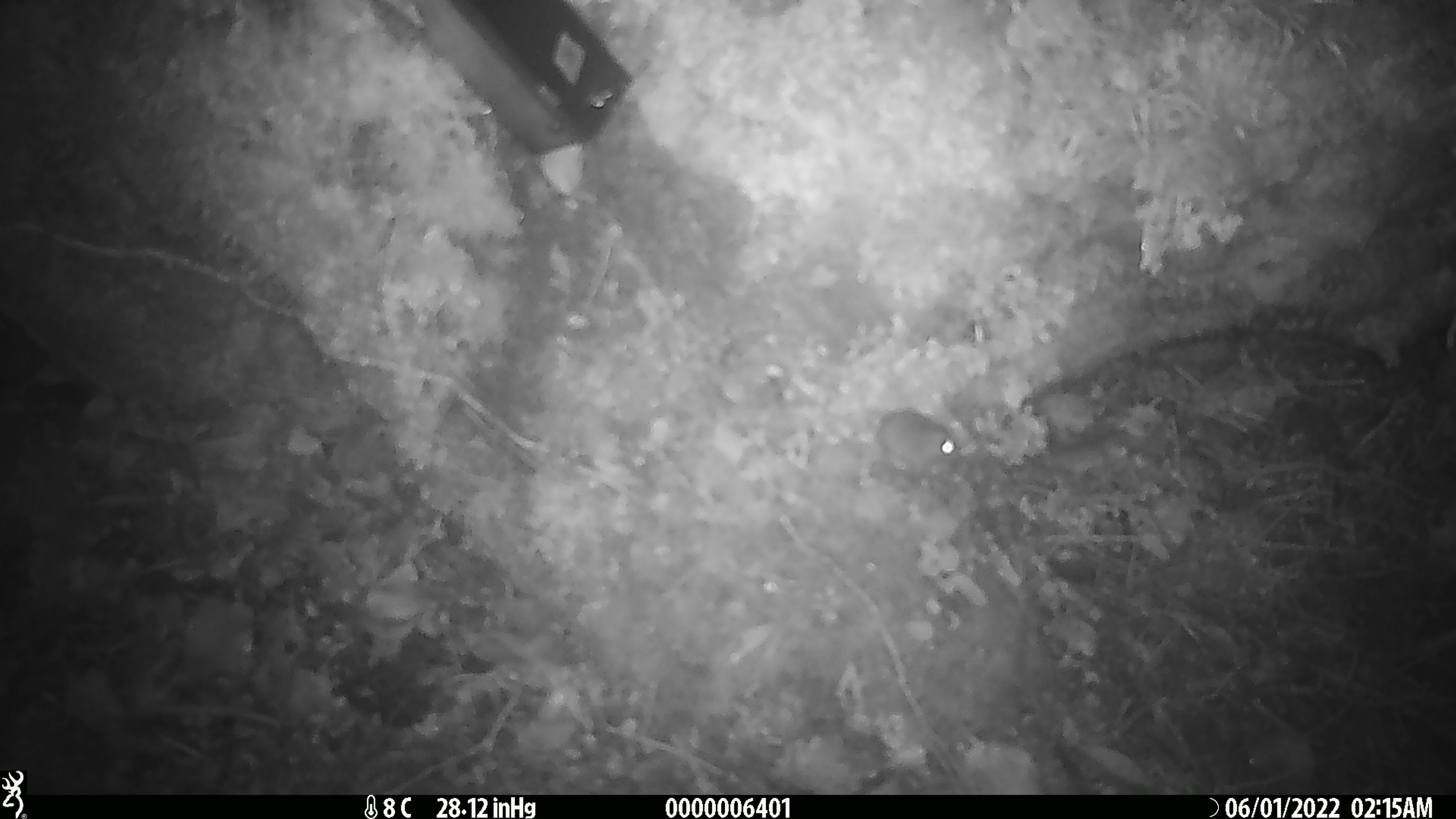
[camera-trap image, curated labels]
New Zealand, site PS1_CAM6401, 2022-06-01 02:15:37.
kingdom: Animalia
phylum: Chordata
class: Mammalia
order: Rodentia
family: Muridae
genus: Mus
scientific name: Mus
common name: mouse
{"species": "mouse (Mus)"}